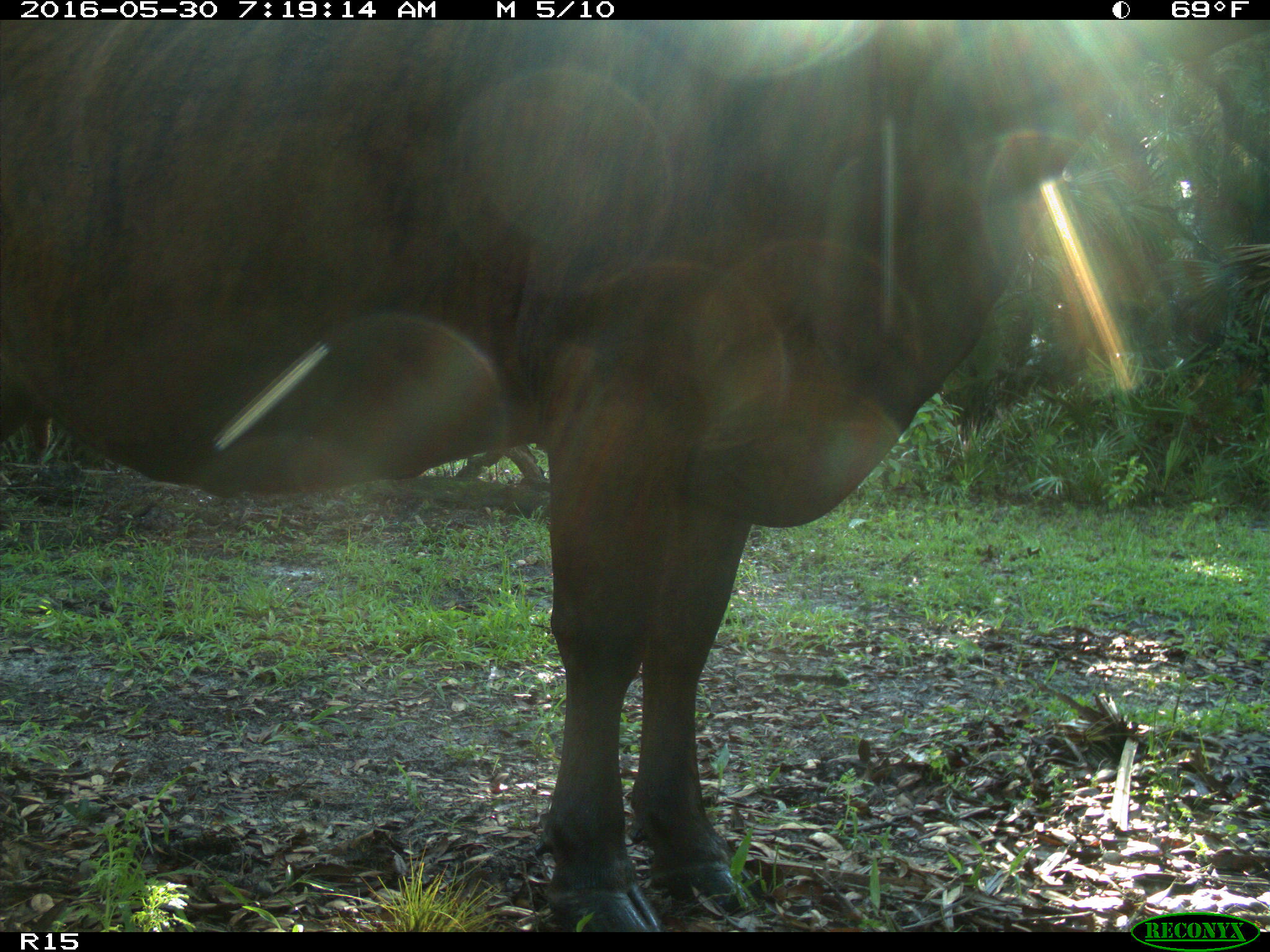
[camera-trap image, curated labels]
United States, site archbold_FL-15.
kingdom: Animalia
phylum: Chordata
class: Mammalia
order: Artiodactyla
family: Bovidae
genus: Bos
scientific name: Bos taurus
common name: domestic cow